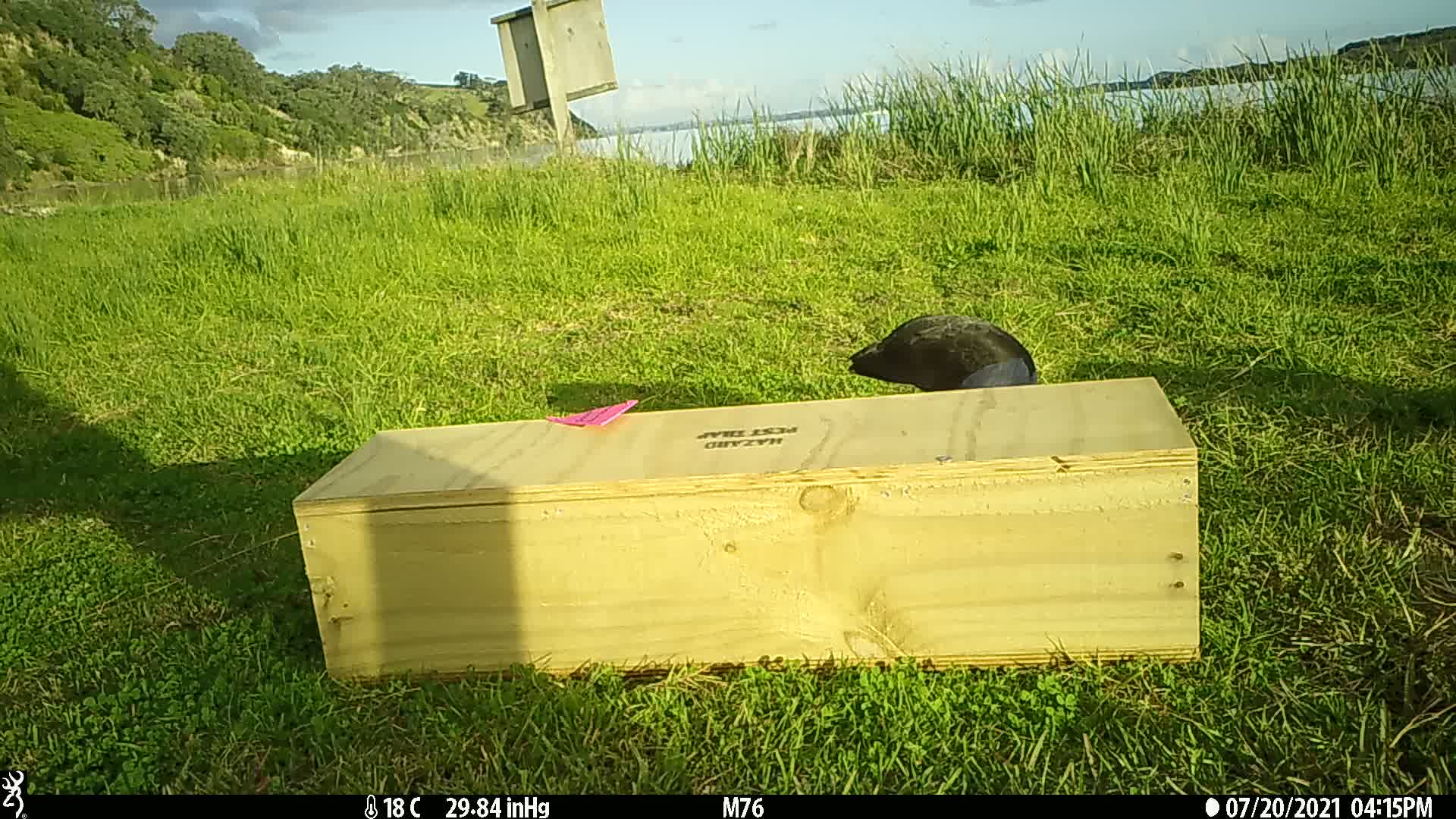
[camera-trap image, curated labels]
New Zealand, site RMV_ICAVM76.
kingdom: Animalia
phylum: Chordata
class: Aves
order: Gruiformes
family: Rallidae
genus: Porphyrio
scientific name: Porphyrio melanotus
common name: australasian swamphen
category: pukeko